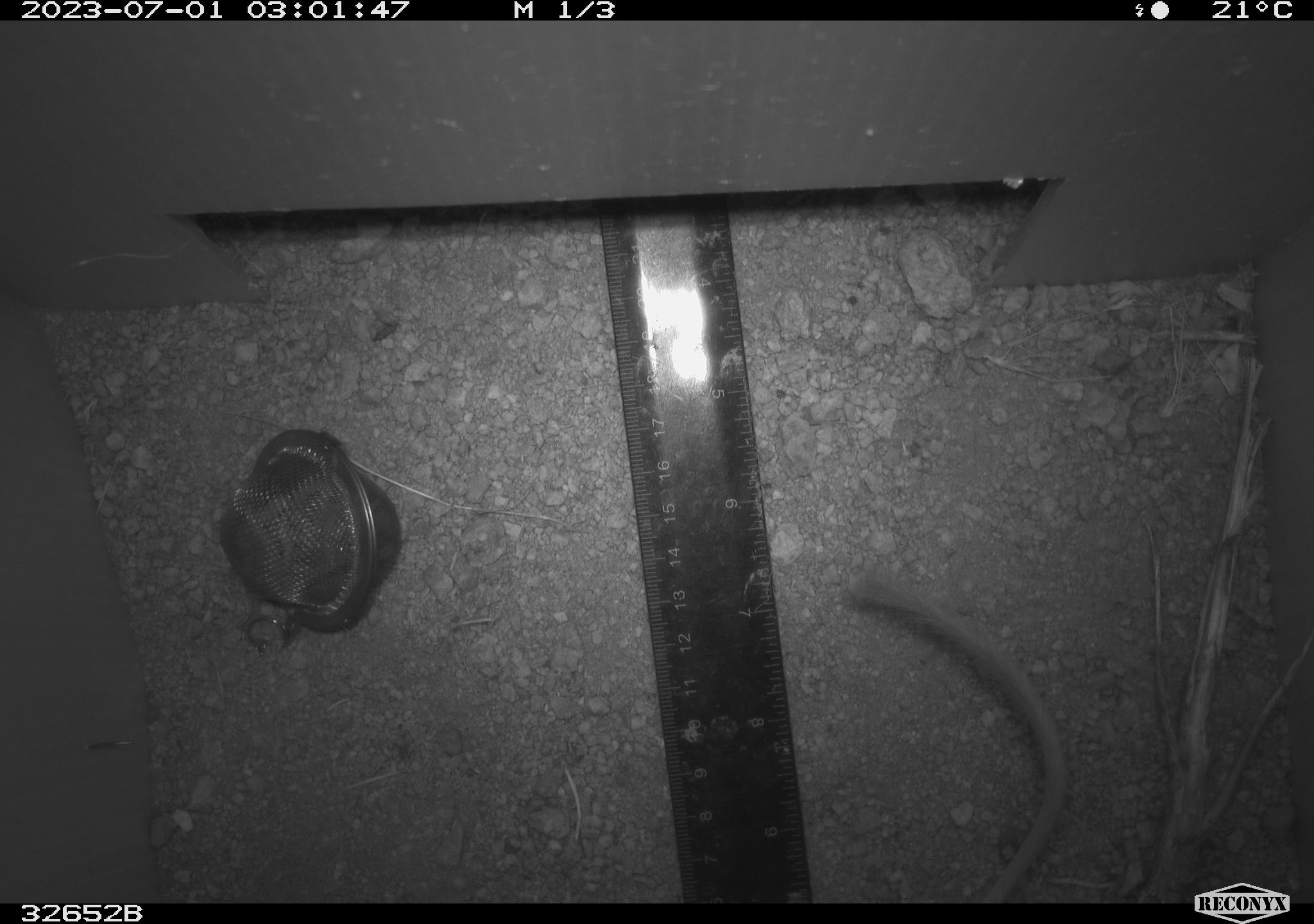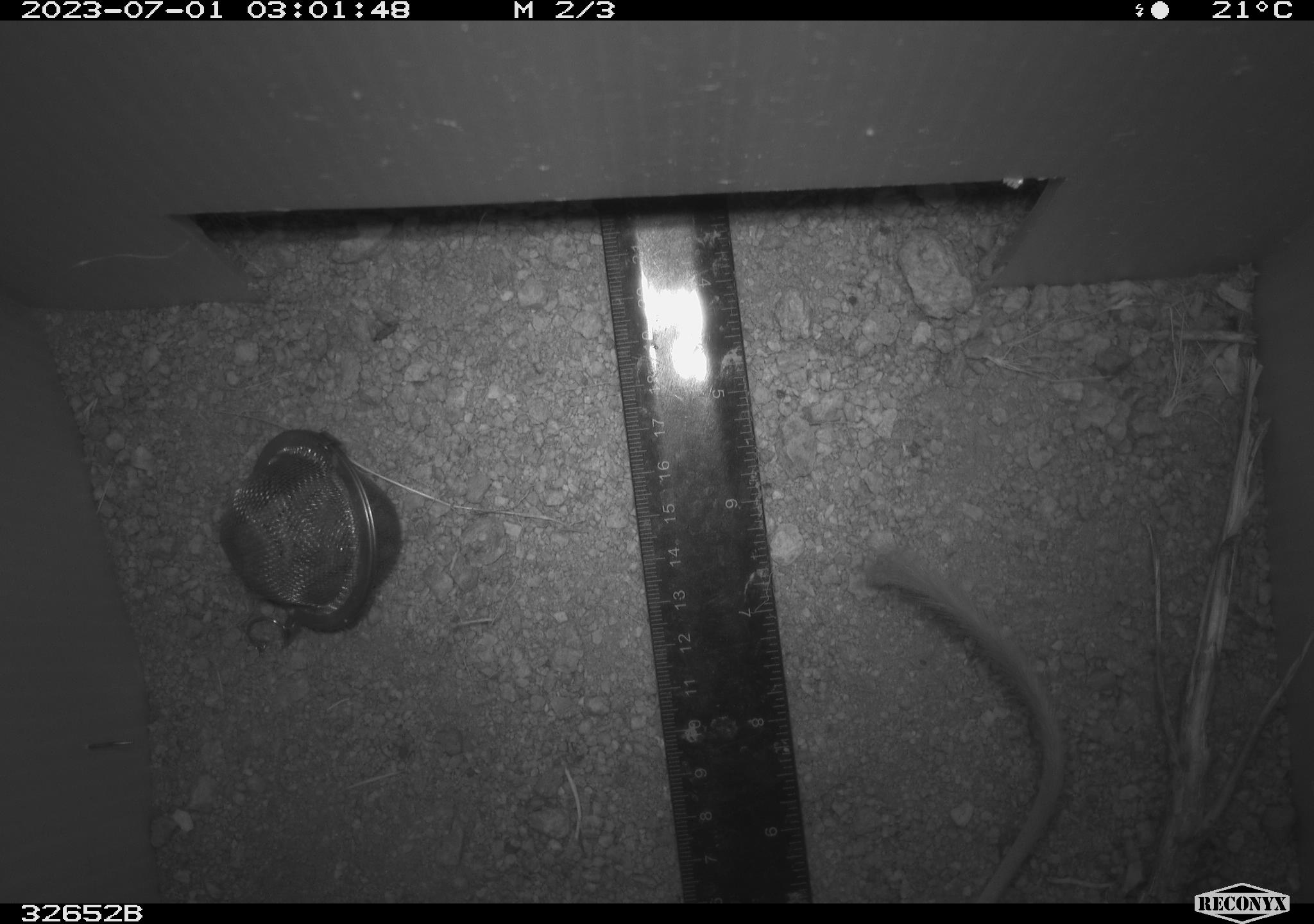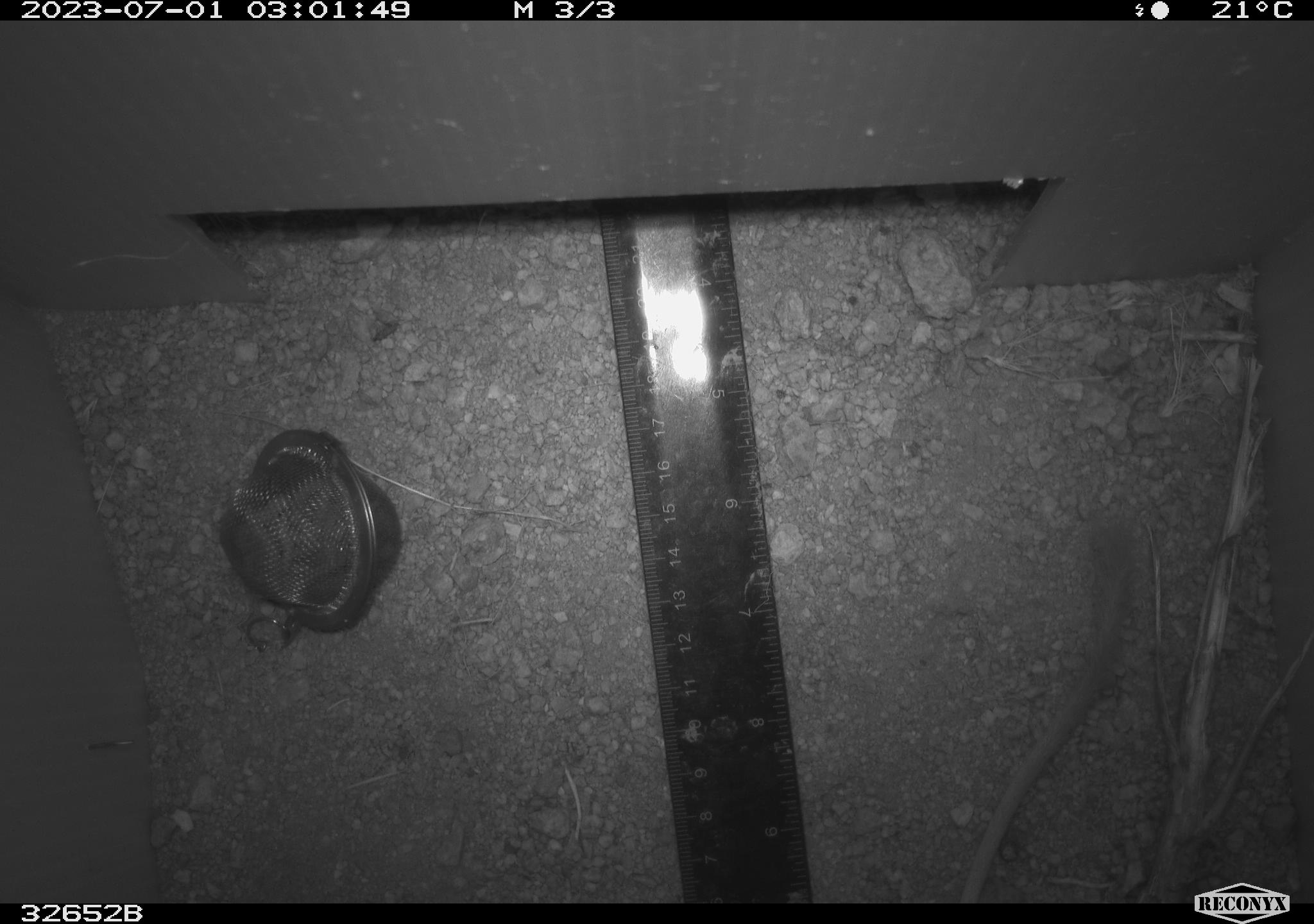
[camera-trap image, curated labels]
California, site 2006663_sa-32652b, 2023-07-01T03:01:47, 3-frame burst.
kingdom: Animalia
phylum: Chordata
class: Mammalia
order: Rodentia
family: Heteromyidae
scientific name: Heteromyidae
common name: kangaroo rats and pocket mice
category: heteromyidae family